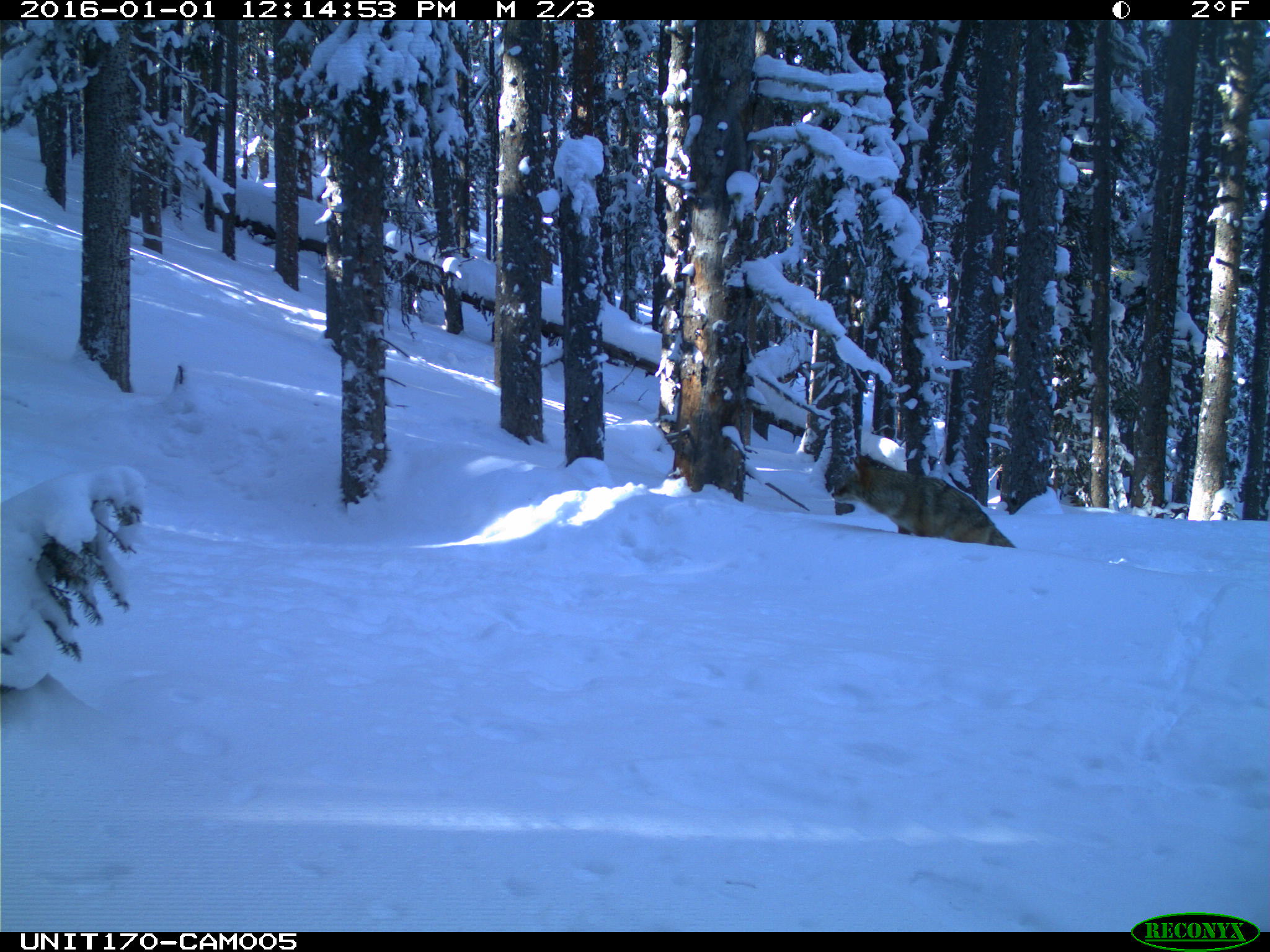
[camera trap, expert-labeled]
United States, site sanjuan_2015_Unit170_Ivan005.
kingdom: Animalia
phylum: Chordata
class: Mammalia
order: Carnivora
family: Canidae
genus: Canis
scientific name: Canis latrans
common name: coyote